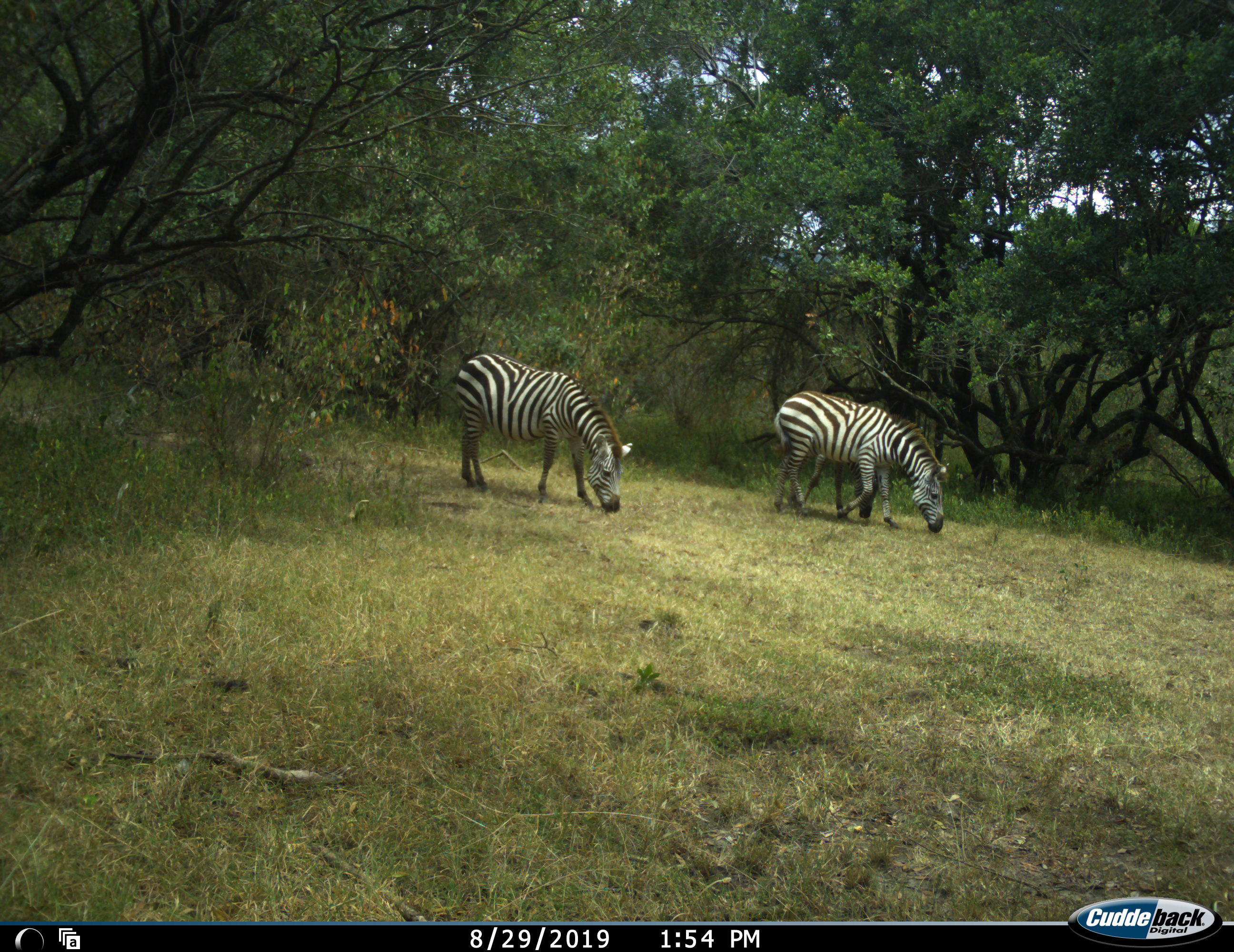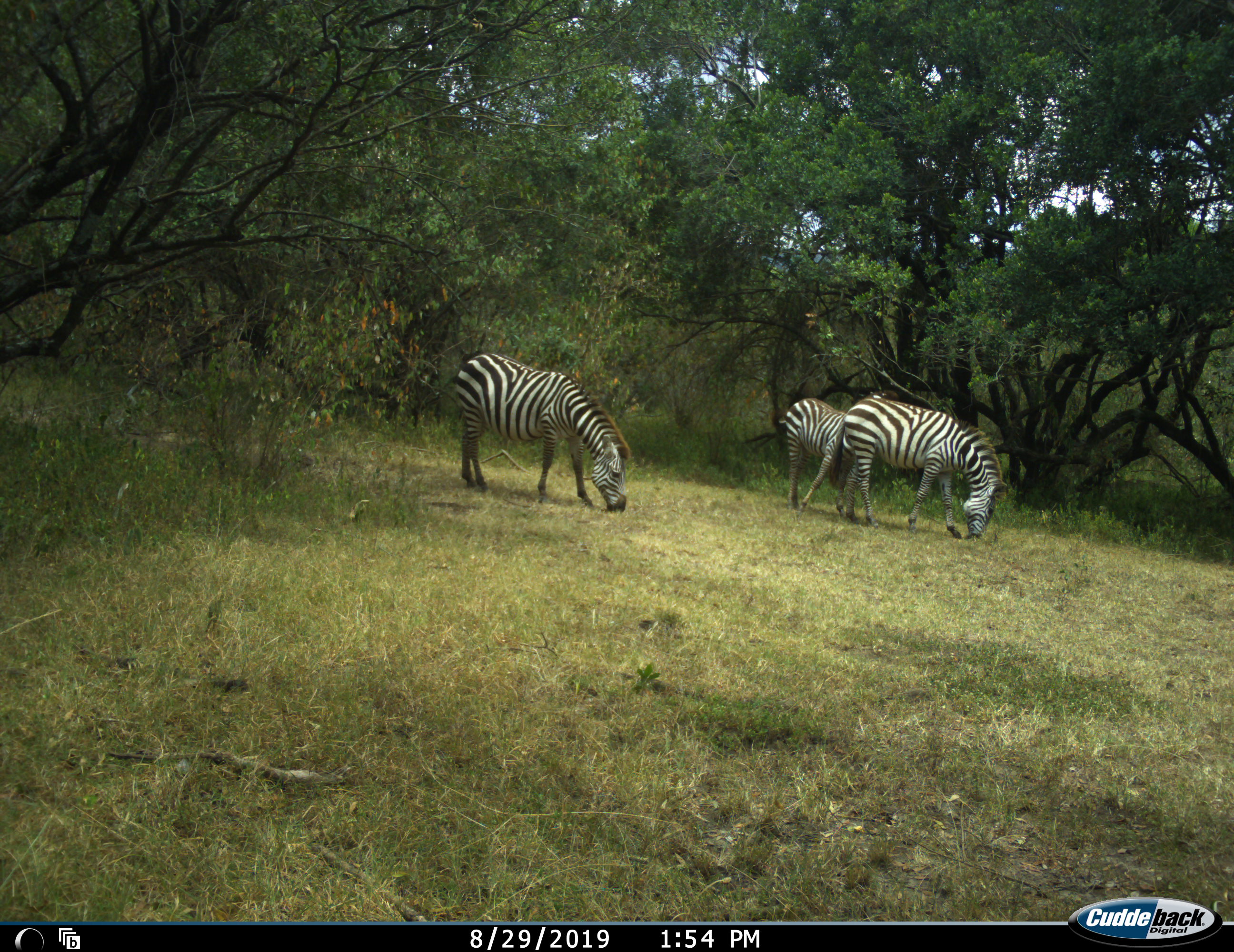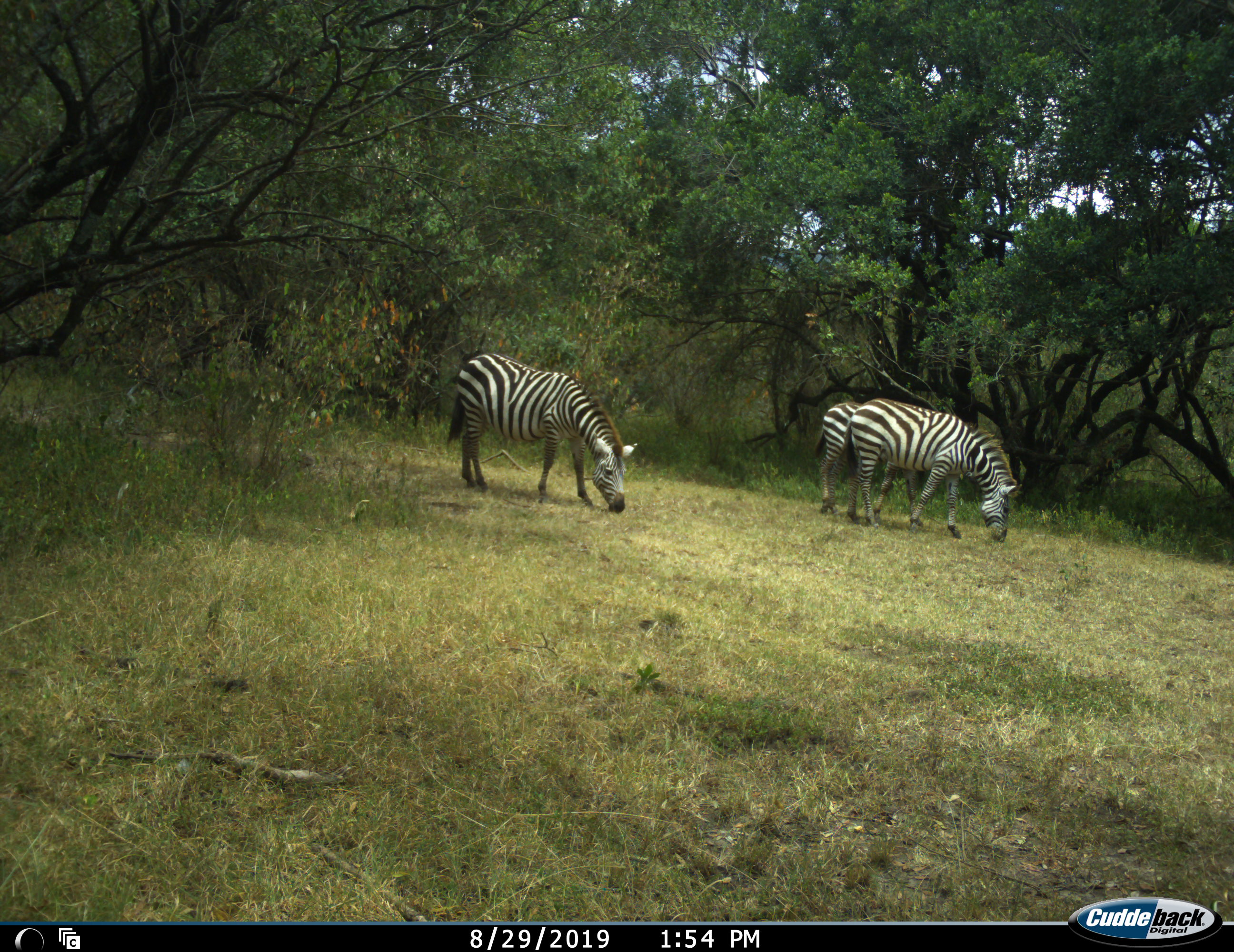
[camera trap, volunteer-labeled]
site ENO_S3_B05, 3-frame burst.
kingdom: Animalia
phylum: Chordata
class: Mammalia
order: Perissodactyla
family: Equidae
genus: Equus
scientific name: Equus quagga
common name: plains zebra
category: zebraplains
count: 3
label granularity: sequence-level